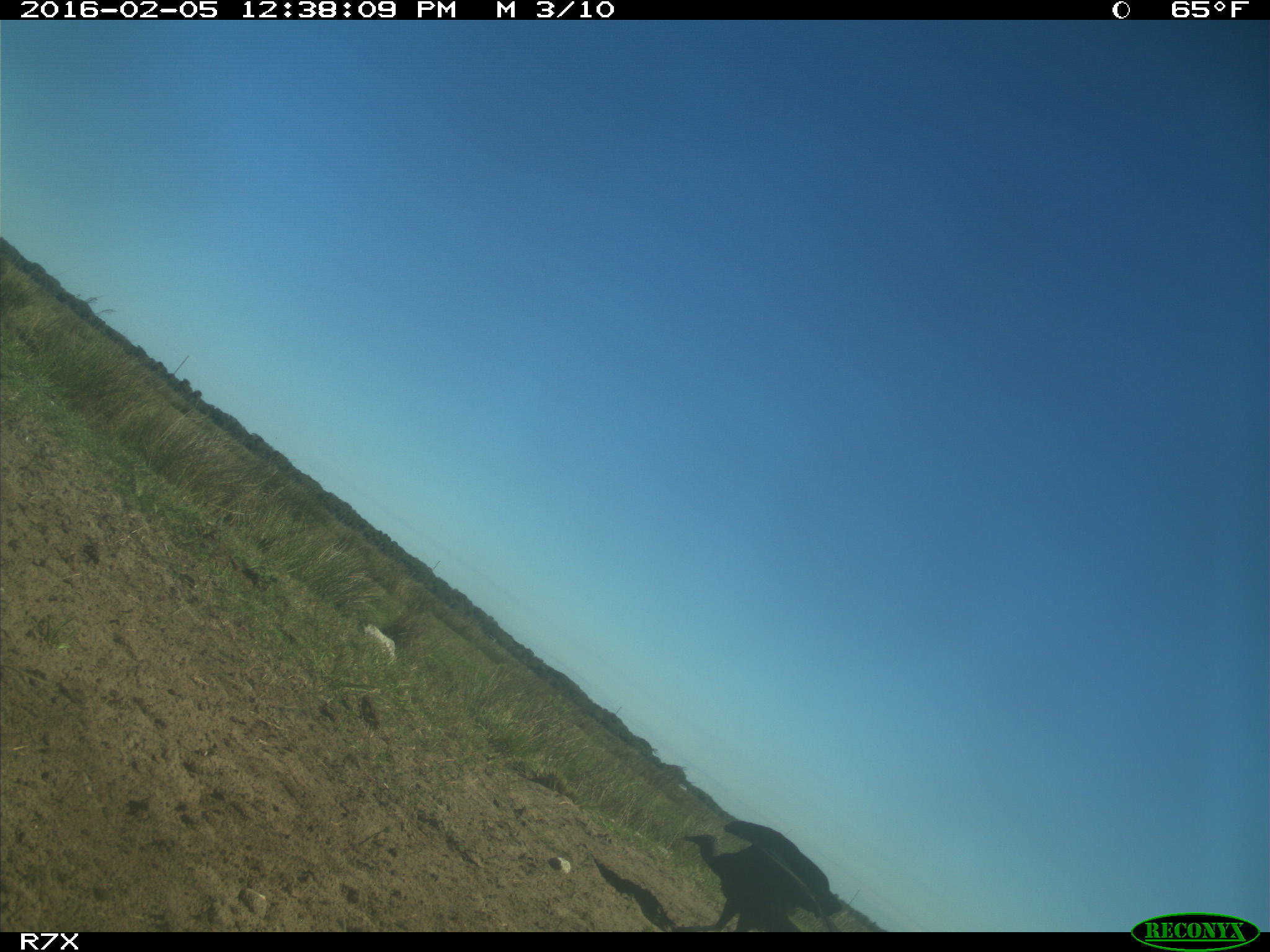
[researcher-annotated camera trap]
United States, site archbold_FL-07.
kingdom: Animalia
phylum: Chordata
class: Aves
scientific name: Aves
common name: birds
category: unidentified bird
Unidentified bird (birds) (Aves).